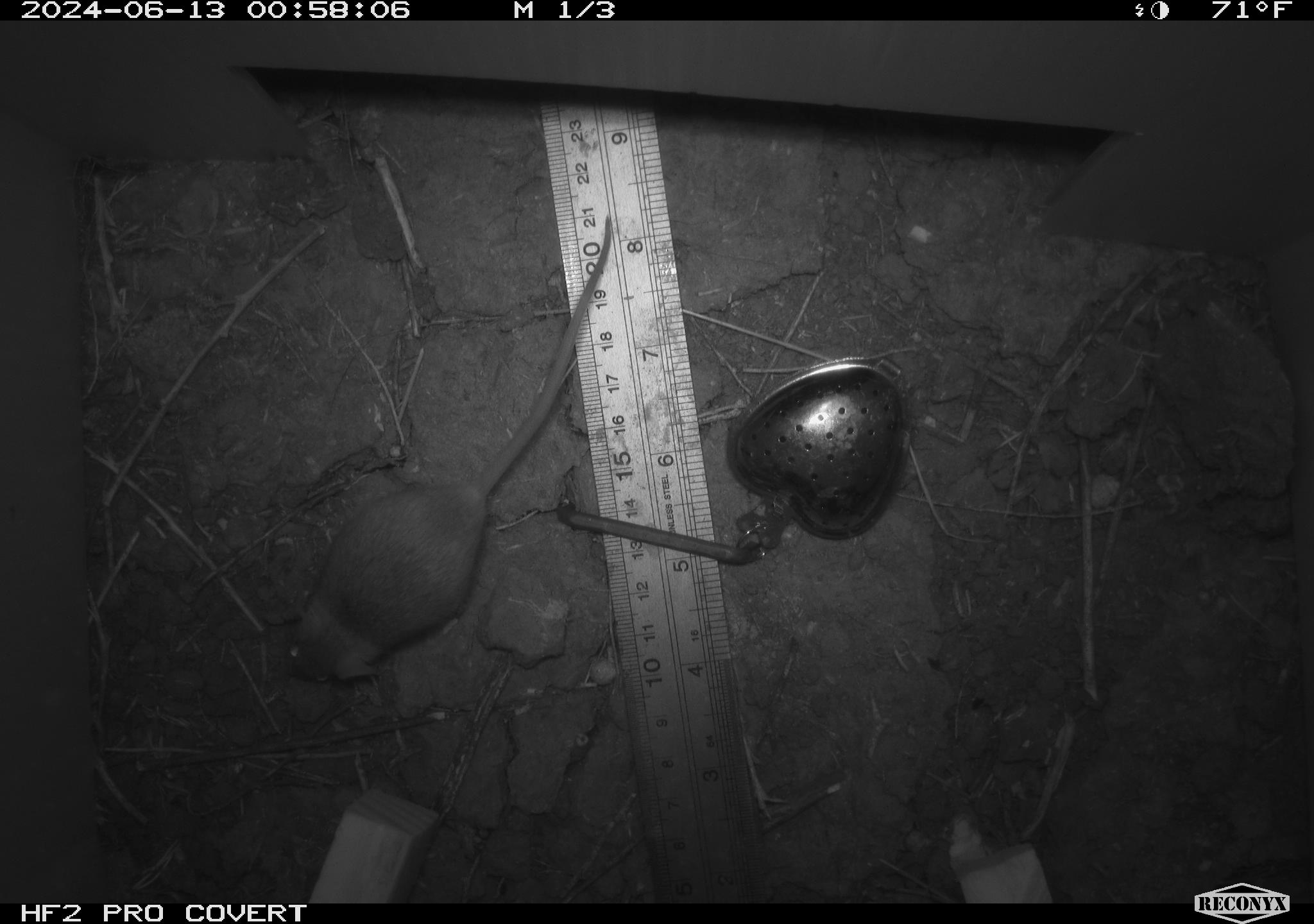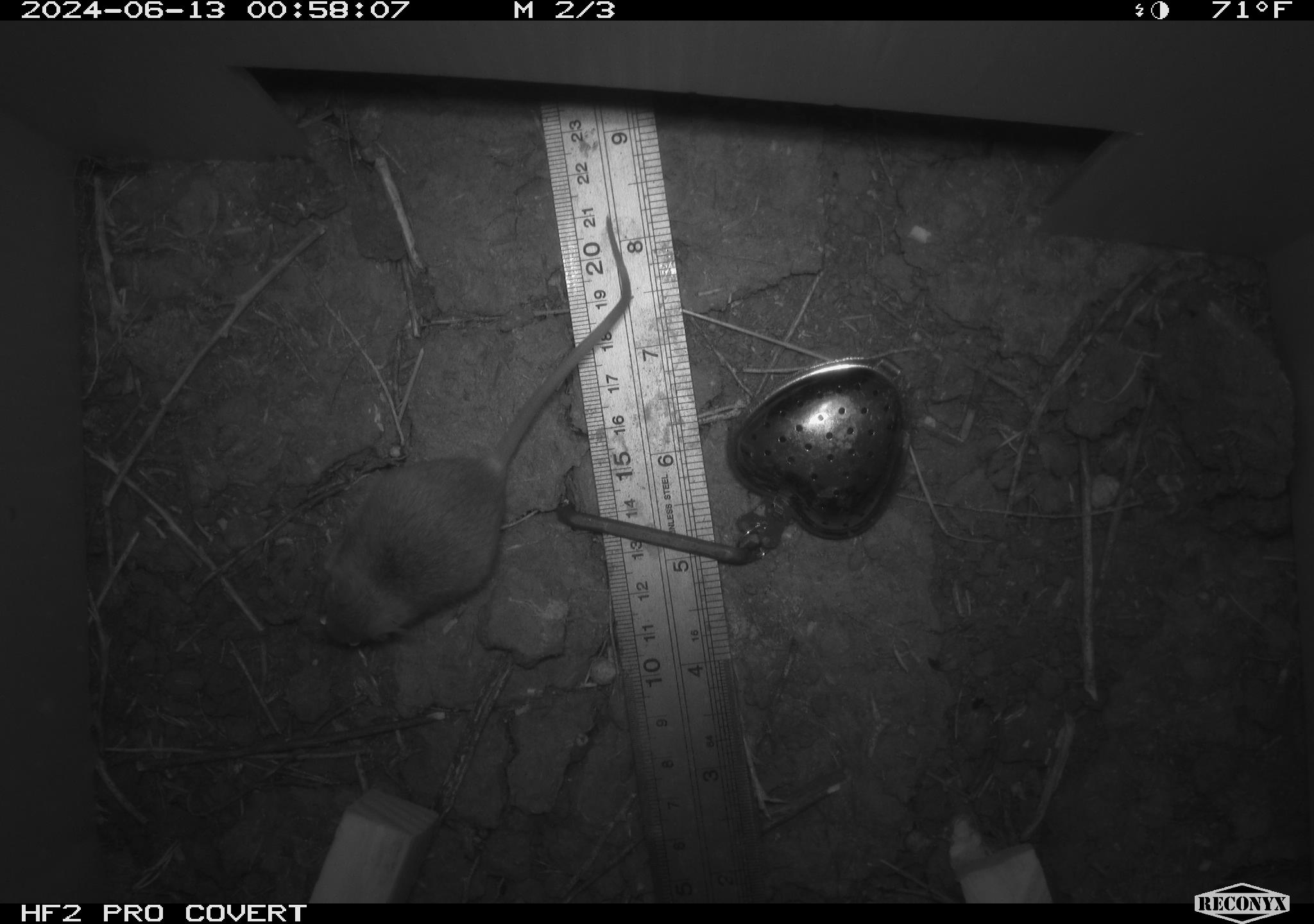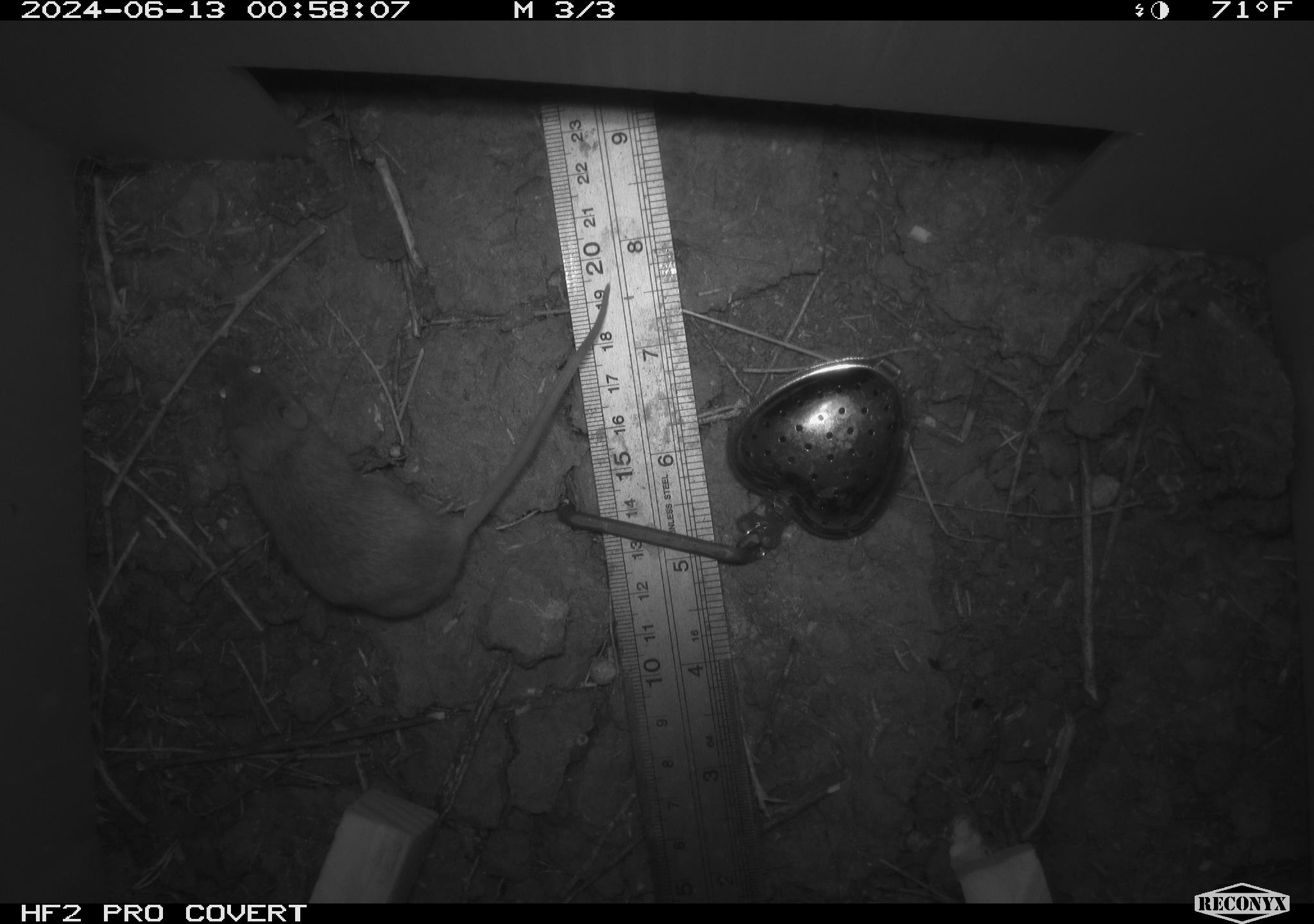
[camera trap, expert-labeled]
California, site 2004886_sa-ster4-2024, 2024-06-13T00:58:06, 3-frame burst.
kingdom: Animalia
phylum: Chordata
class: Mammalia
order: Rodentia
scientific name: Rodentia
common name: mouse species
Mouse species (Rodentia).